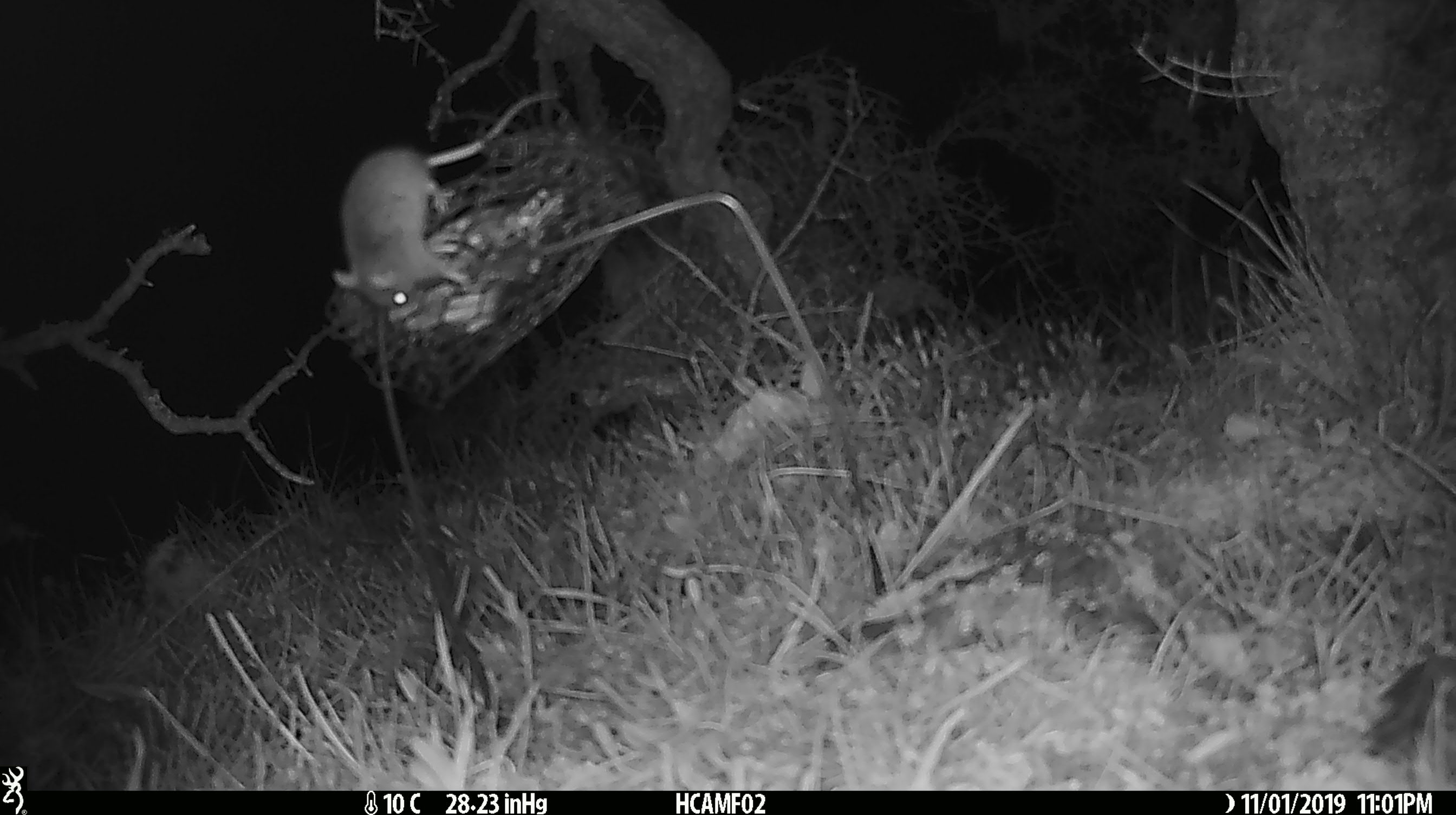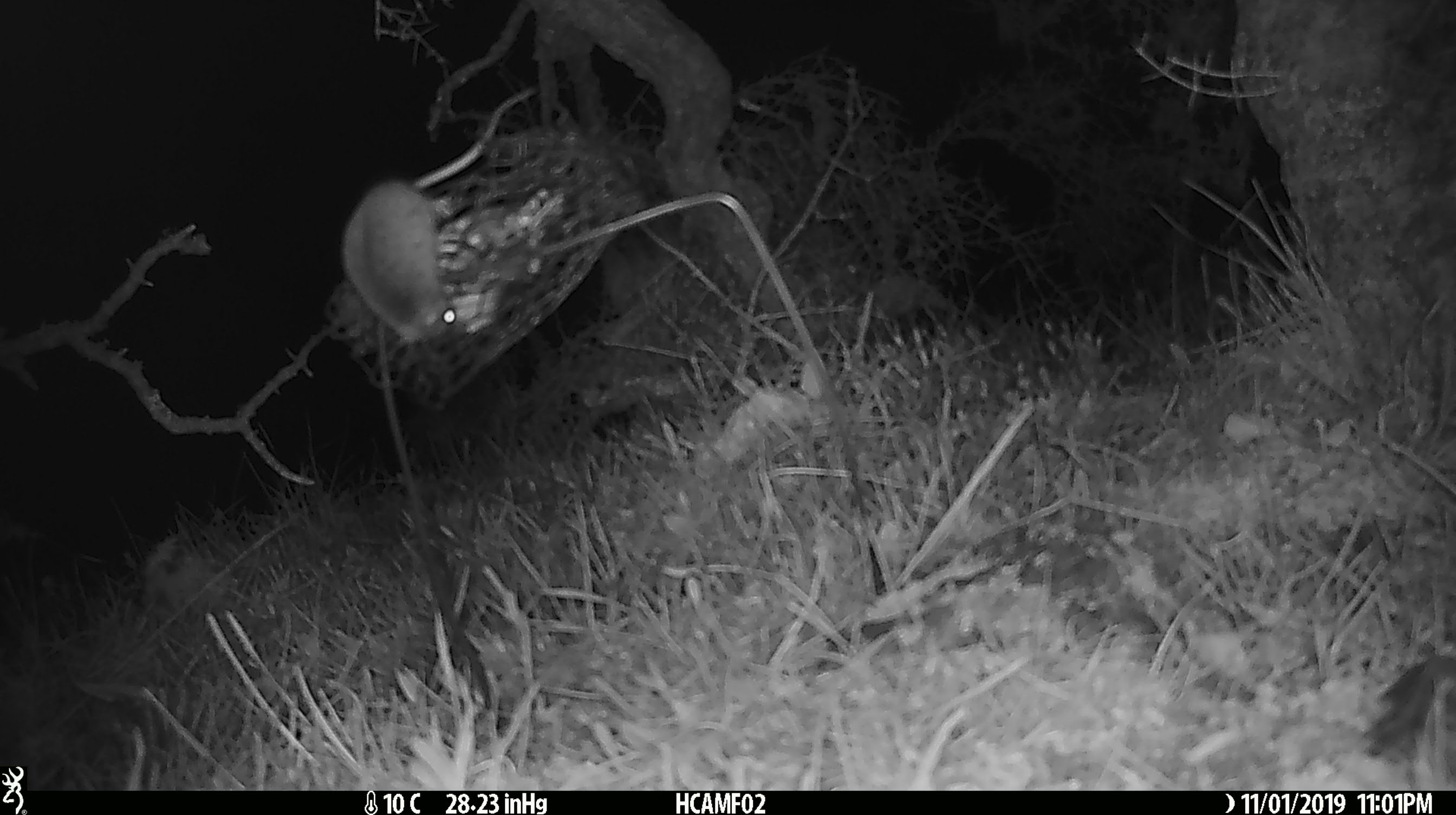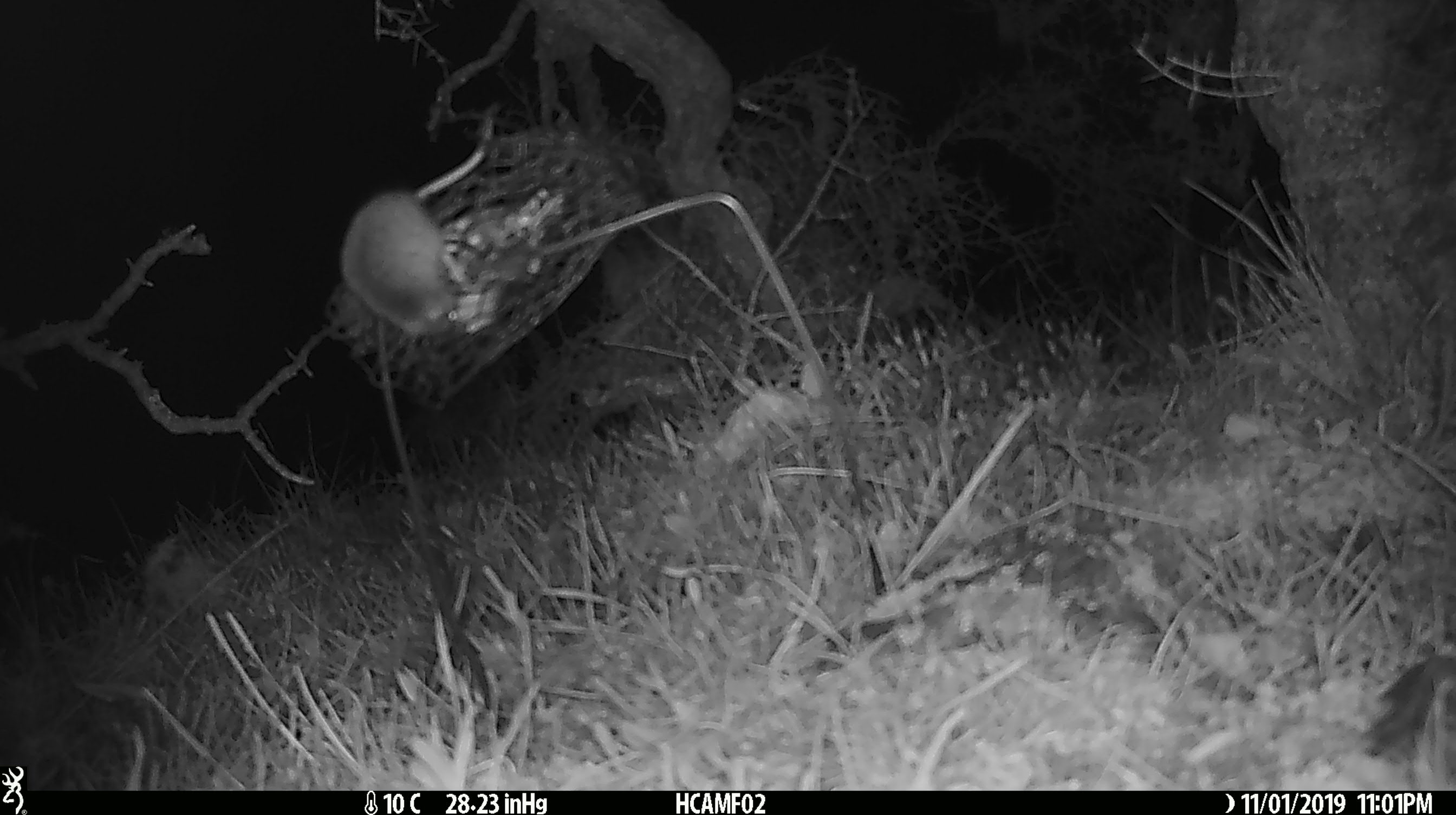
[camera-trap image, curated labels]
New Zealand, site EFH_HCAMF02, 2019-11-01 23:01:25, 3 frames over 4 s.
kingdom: Animalia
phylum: Chordata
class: Mammalia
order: Rodentia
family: Muridae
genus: Mus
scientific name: Mus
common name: mouse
Mouse (Mus).